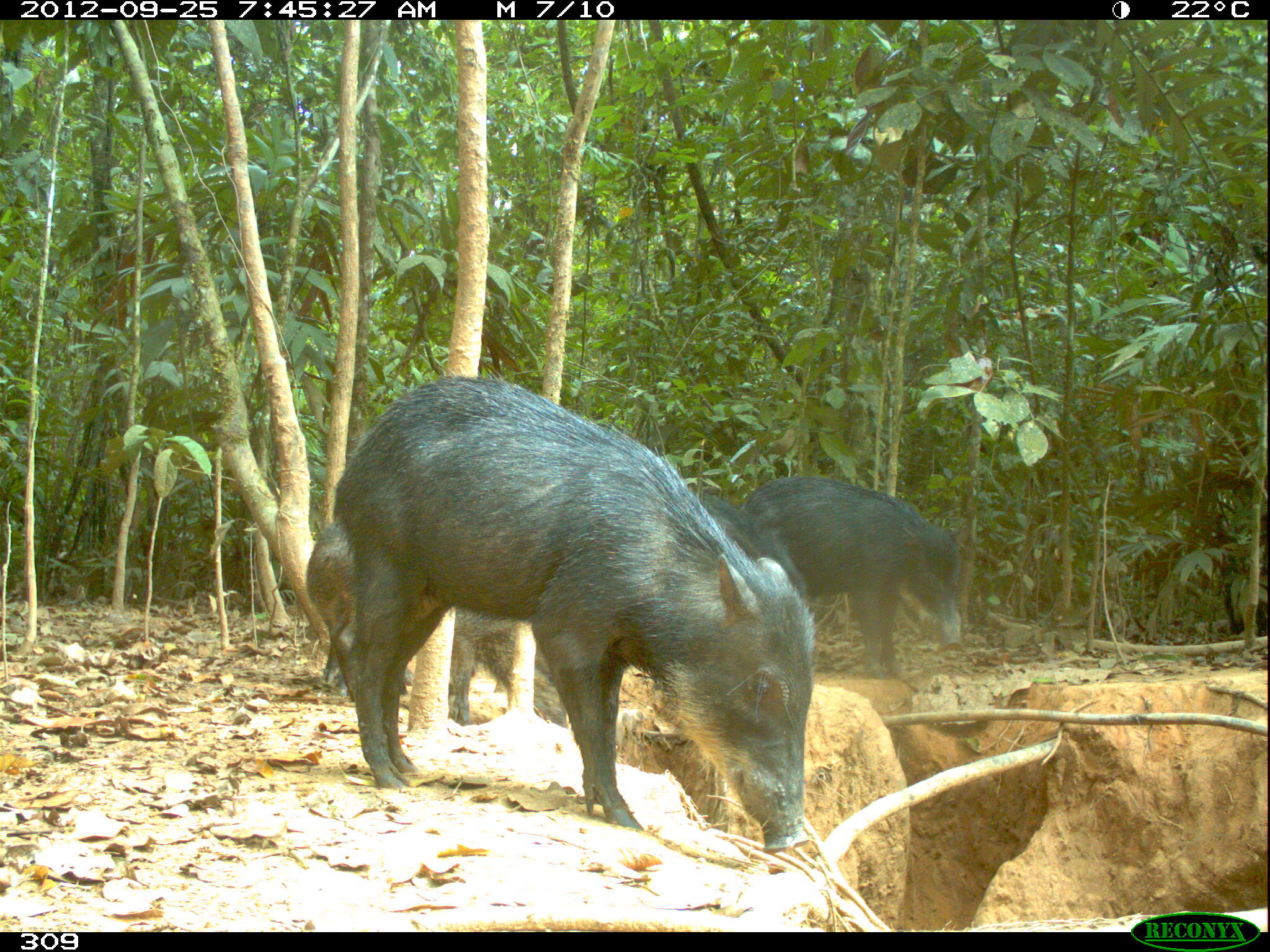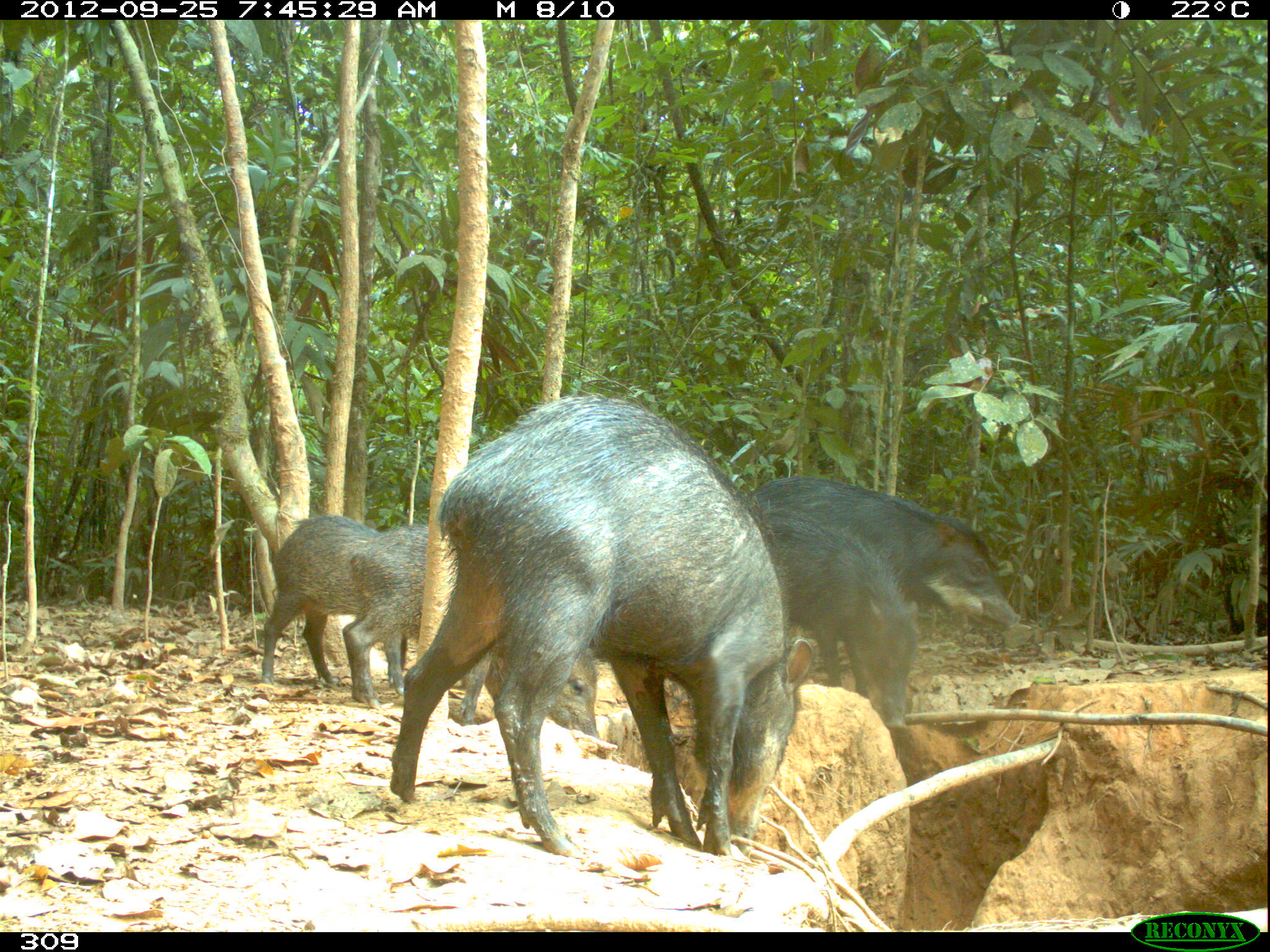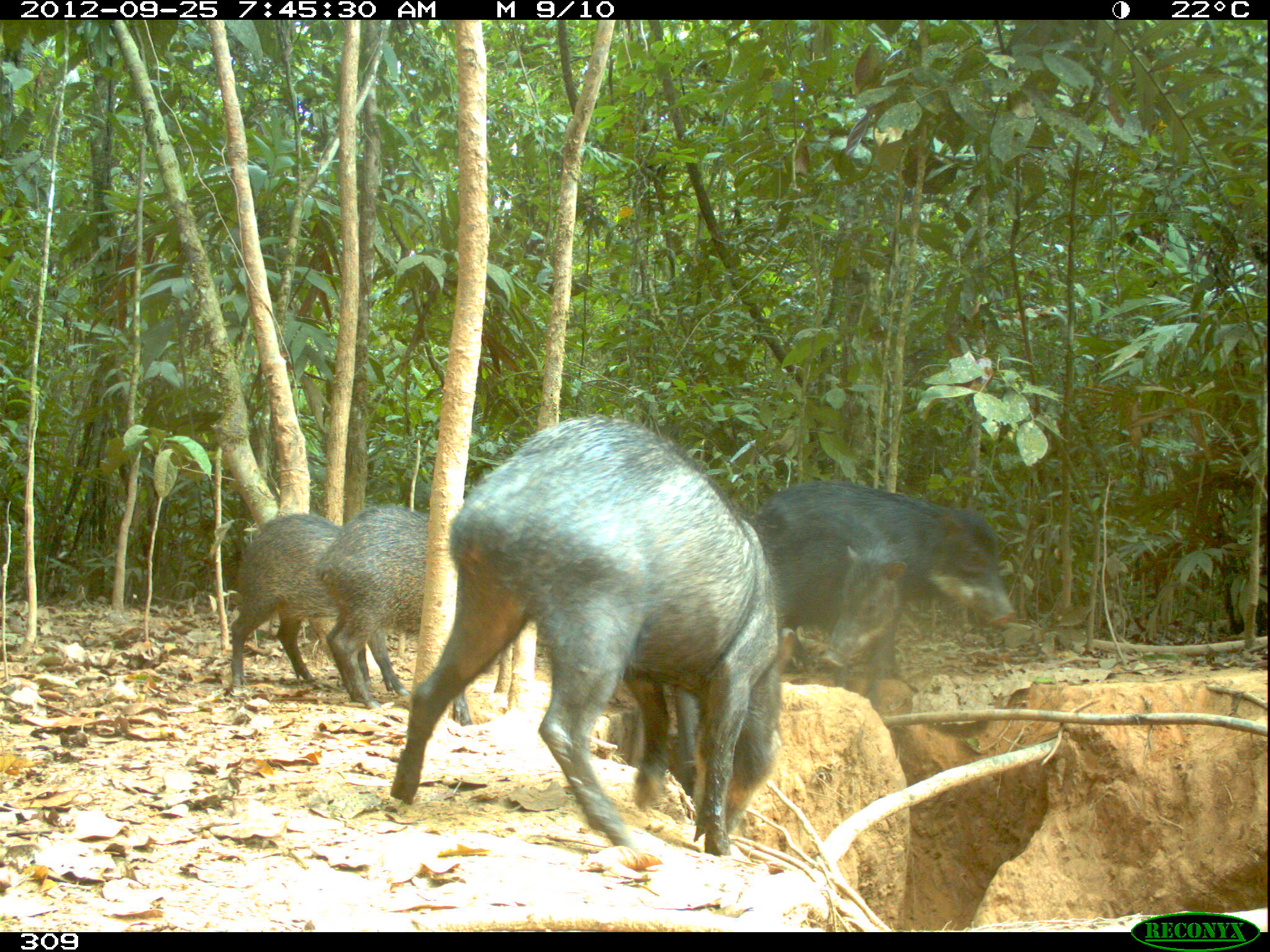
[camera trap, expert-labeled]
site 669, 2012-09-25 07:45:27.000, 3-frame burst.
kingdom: Animalia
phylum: Chordata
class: Mammalia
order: Artiodactyla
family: Tayassuidae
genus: Tayassu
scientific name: Tayassu pecari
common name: white-lipped peccary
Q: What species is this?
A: Tayassu pecari (white-lipped peccary).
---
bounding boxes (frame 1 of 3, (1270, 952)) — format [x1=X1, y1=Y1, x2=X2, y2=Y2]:
tayassu pecari: [x1=331, y1=374, x2=814, y2=851]; [x1=316, y1=535, x2=568, y2=726]; [x1=740, y1=475, x2=961, y2=677]; [x1=305, y1=519, x2=476, y2=696]; [x1=691, y1=490, x2=806, y2=597]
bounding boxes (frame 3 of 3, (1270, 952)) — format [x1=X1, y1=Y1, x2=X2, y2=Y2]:
tayassu pecari: [x1=389, y1=413, x2=795, y2=857]; [x1=750, y1=480, x2=1014, y2=674]; [x1=315, y1=503, x2=473, y2=726]; [x1=230, y1=513, x2=410, y2=694]; [x1=765, y1=505, x2=906, y2=706]